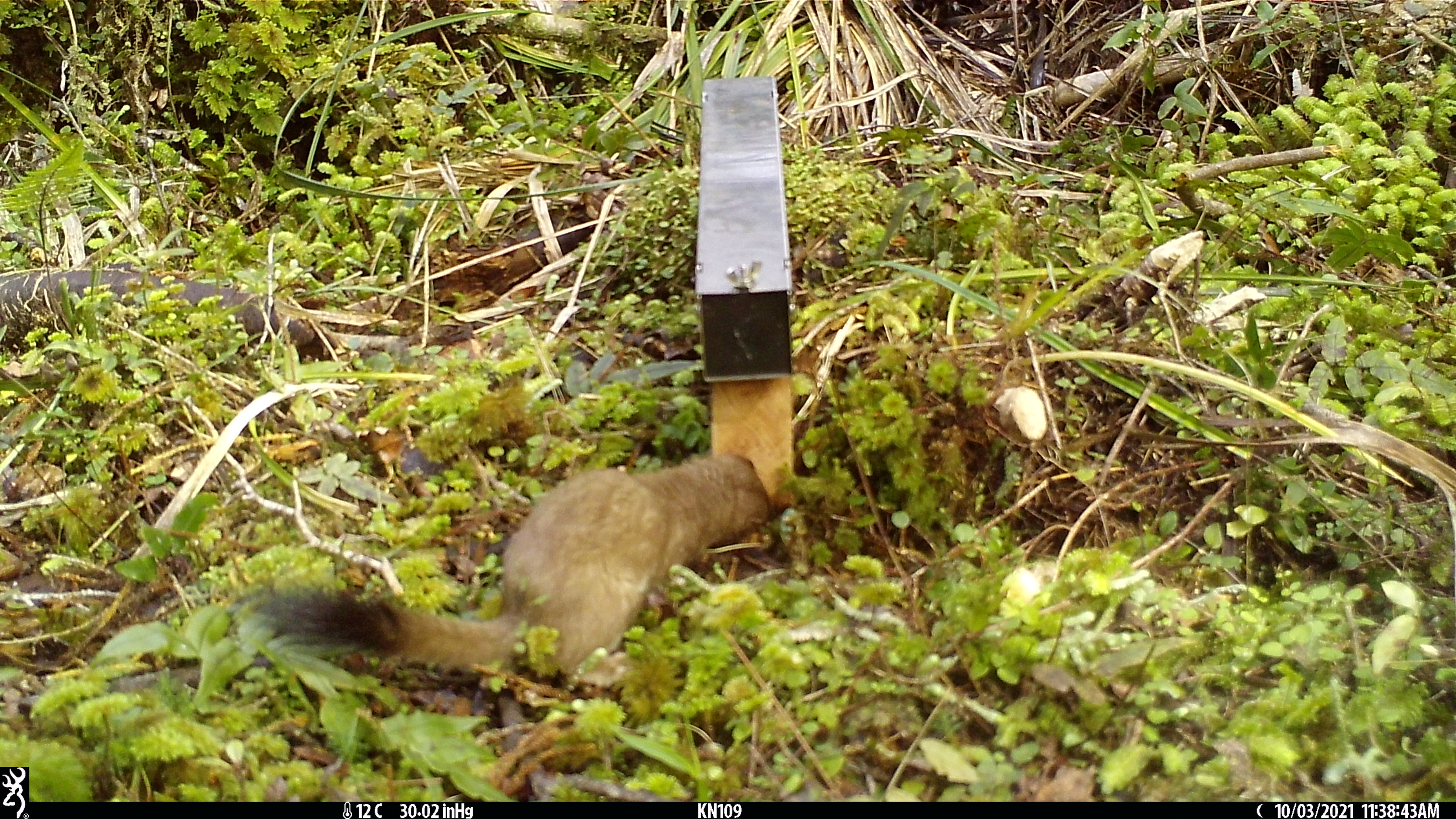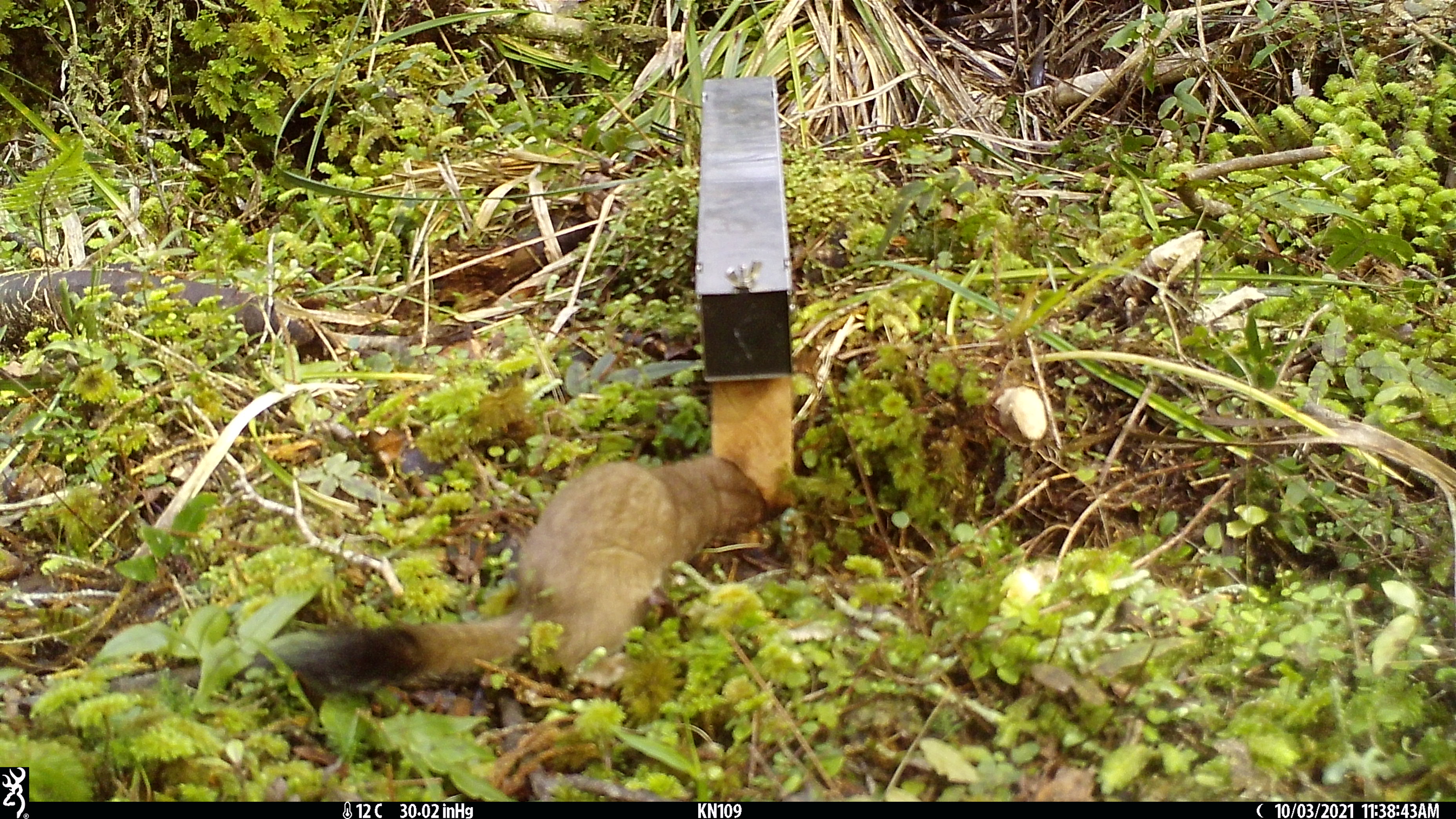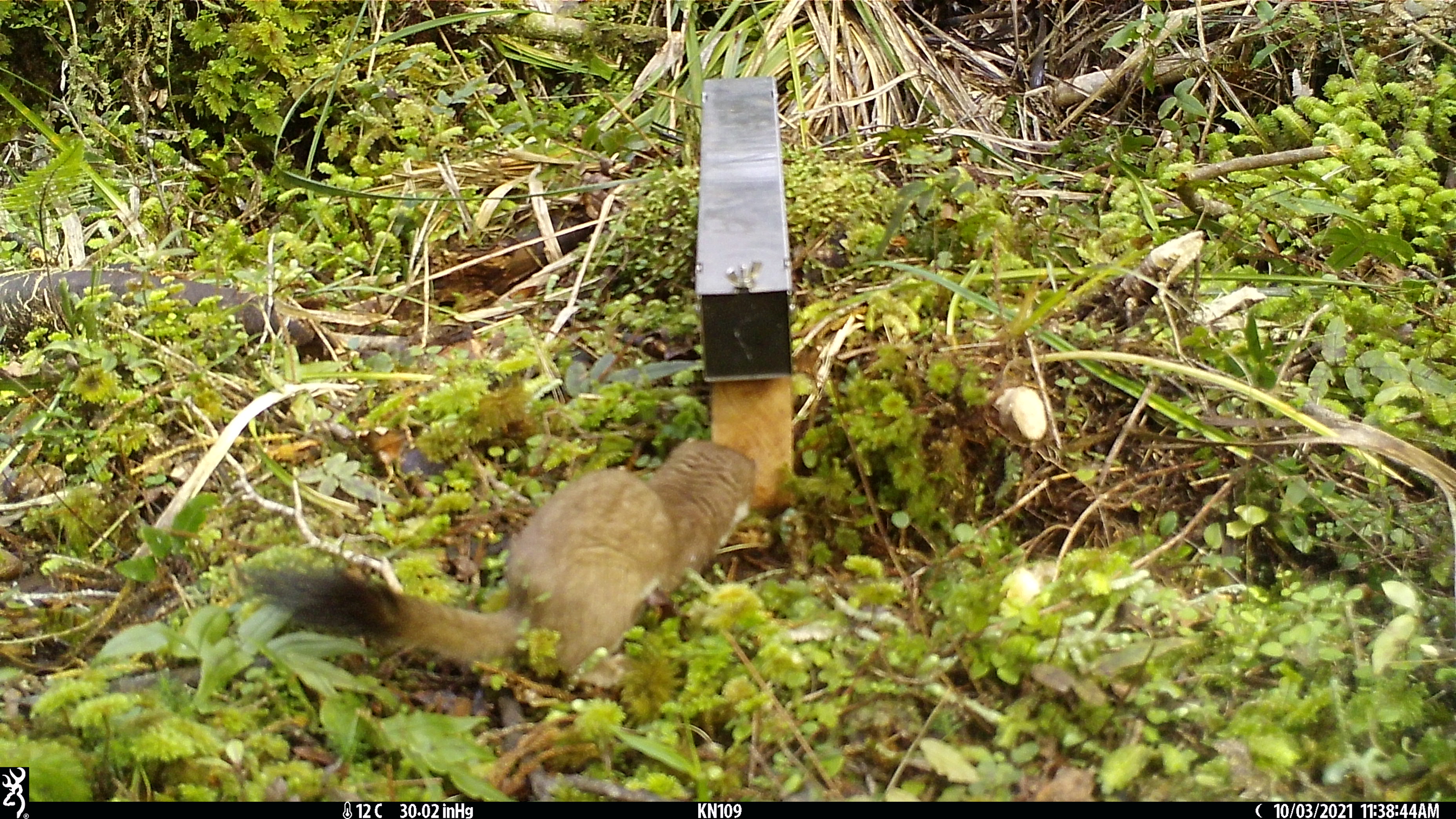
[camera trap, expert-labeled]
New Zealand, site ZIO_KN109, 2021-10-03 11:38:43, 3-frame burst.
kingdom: Animalia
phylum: Chordata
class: Mammalia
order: Carnivora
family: Mustelidae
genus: Mustela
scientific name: Mustela erminea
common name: stoat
Stoat (Mustela erminea).